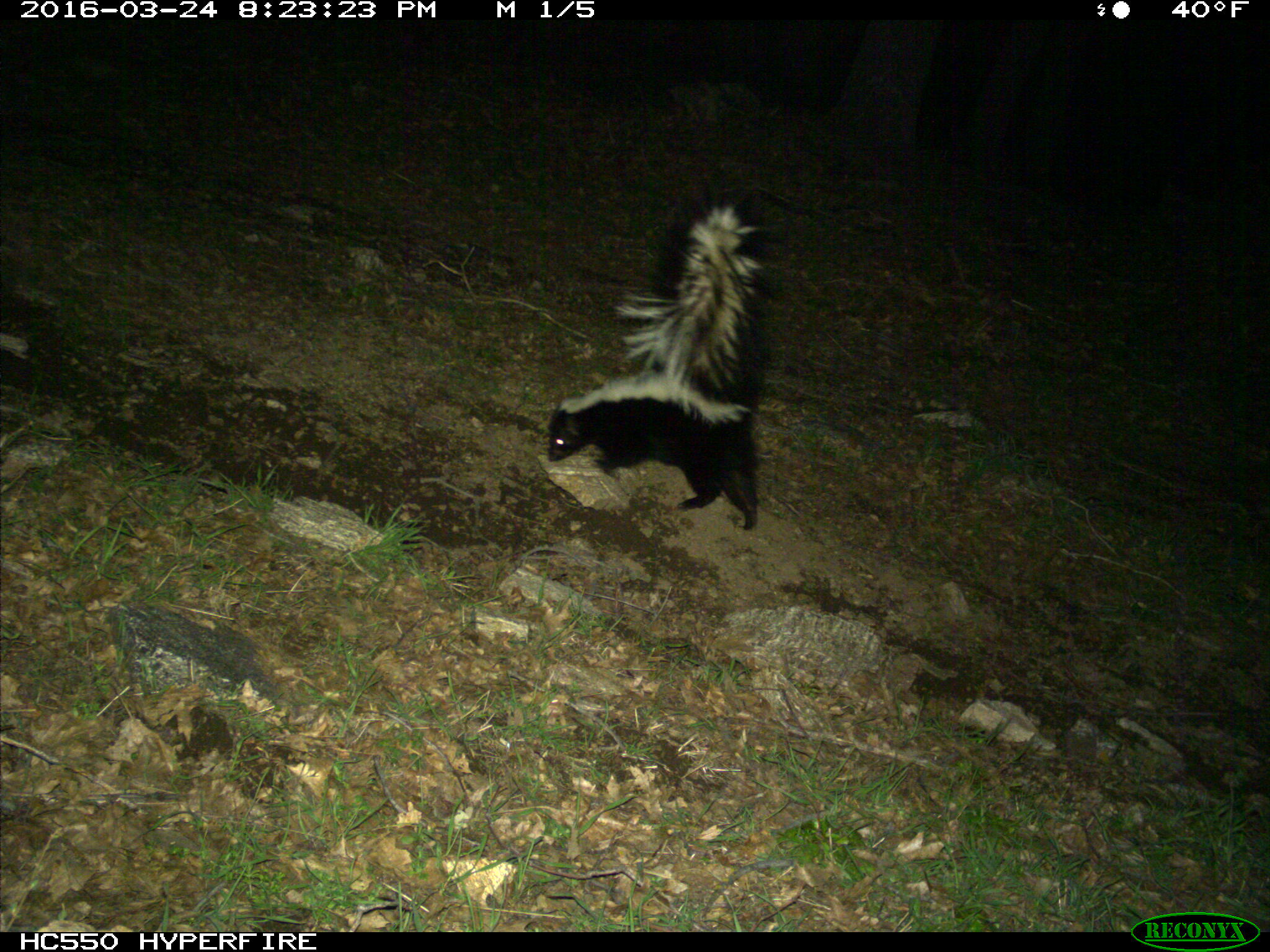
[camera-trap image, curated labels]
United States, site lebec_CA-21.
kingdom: Animalia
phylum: Chordata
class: Mammalia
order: Carnivora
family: Mephitidae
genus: Mephitis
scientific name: Mephitis mephitis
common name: striped skunk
Mephitis mephitis (striped skunk).